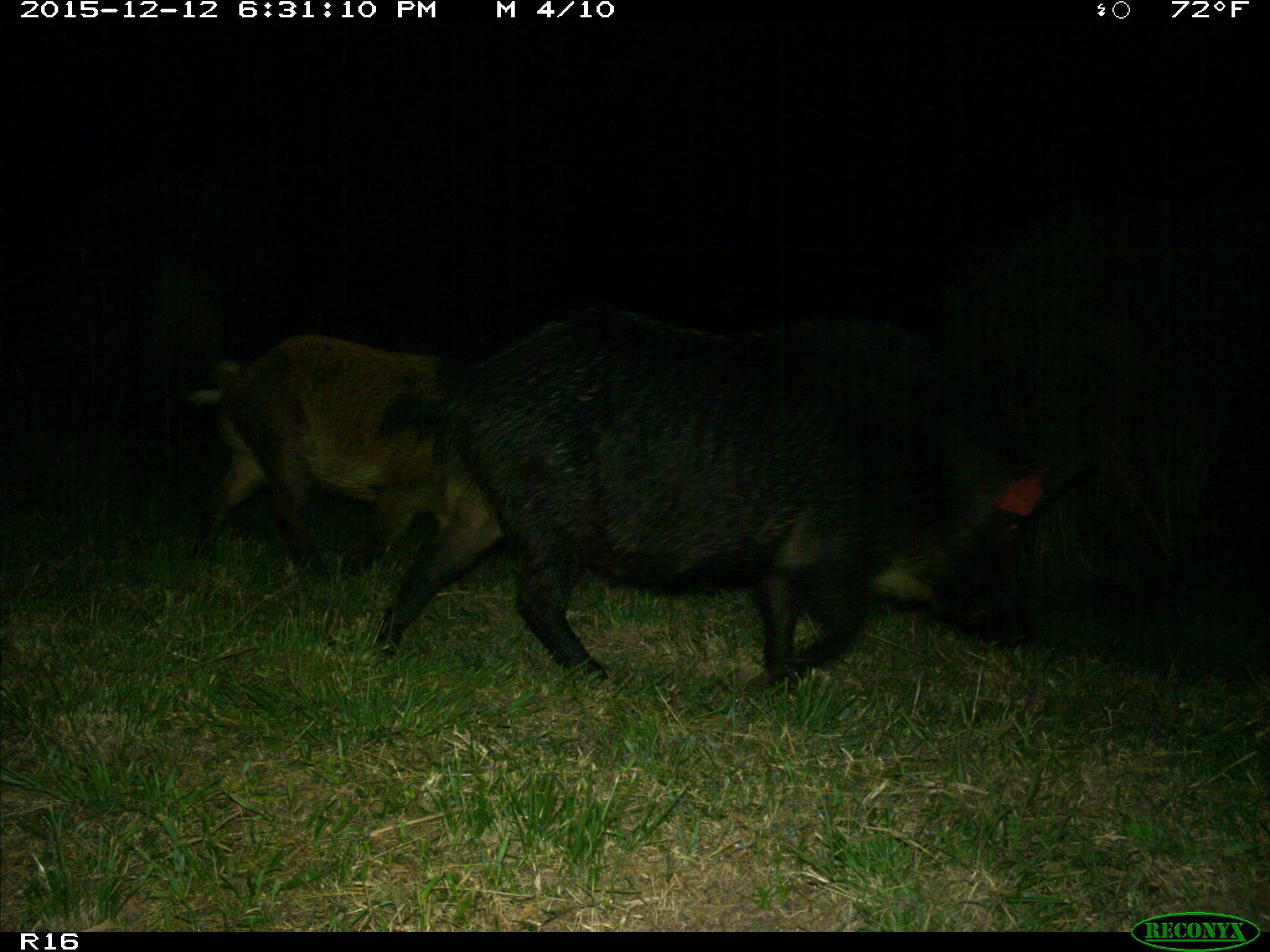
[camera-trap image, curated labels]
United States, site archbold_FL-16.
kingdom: Animalia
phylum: Chordata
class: Mammalia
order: Artiodactyla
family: Suidae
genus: Sus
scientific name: Sus scrofa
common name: wild boar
Sus scrofa (wild boar).